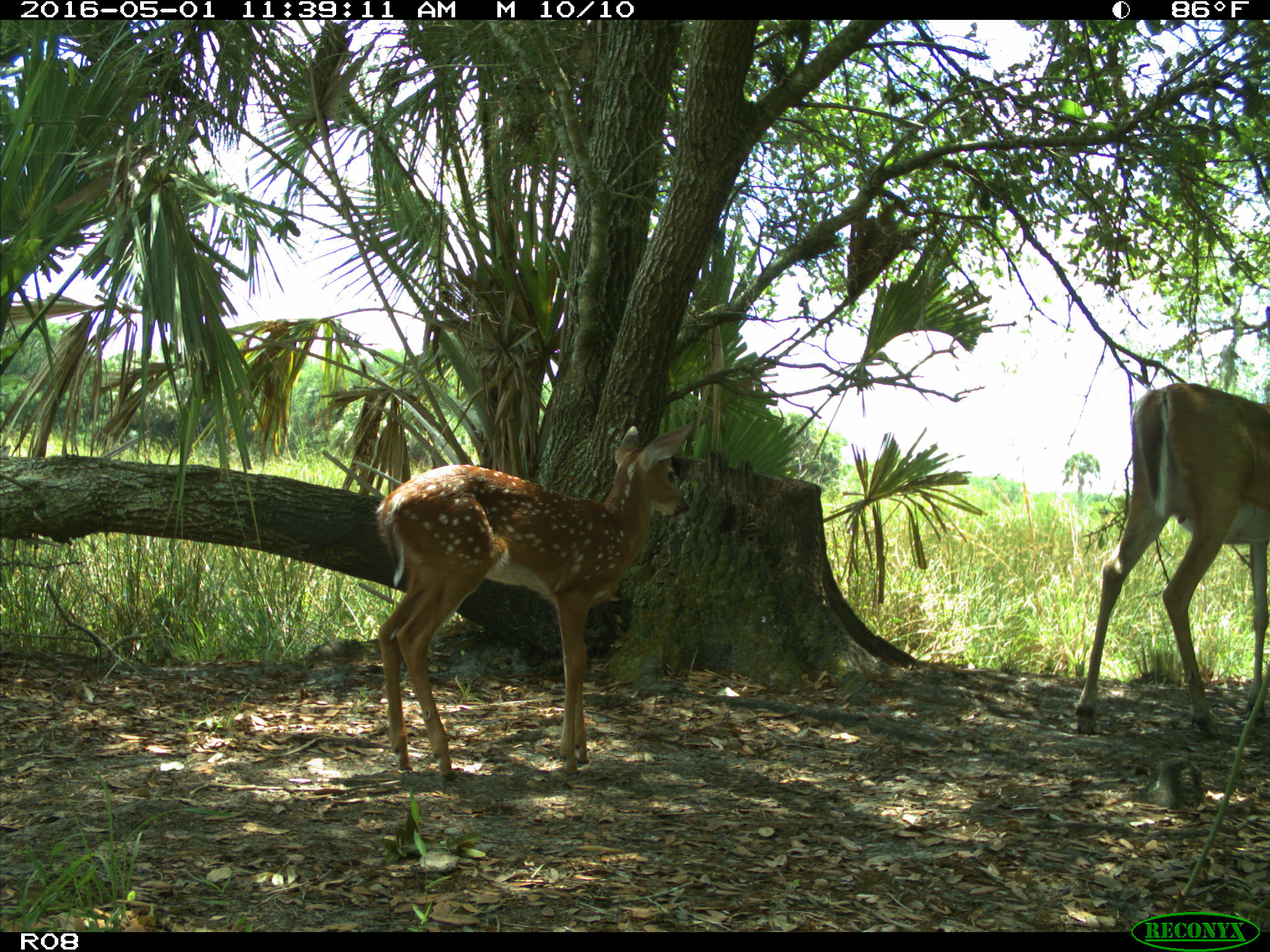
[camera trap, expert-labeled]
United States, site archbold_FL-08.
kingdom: Animalia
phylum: Chordata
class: Mammalia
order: Artiodactyla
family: Cervidae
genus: Odocoileus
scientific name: Odocoileus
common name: deer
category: unidentified deer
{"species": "unidentified deer (deer) (Odocoileus)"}